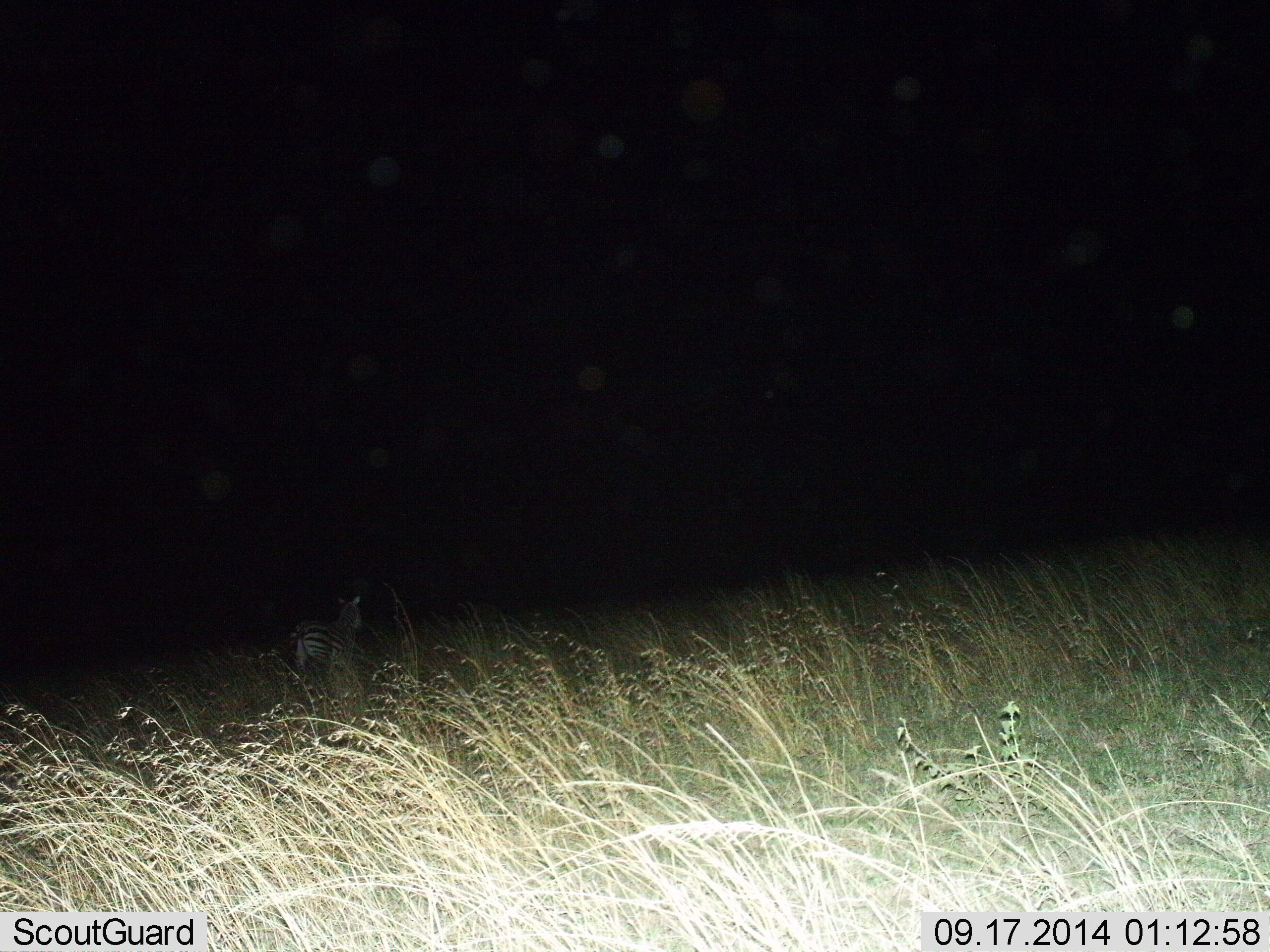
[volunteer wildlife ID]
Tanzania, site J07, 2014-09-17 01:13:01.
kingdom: Animalia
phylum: Chordata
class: Mammalia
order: Perissodactyla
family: Equidae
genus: Equus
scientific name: Equus quagga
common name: plains zebra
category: zebra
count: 1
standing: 60%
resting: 0%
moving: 40%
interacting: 0%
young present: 0%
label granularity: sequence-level